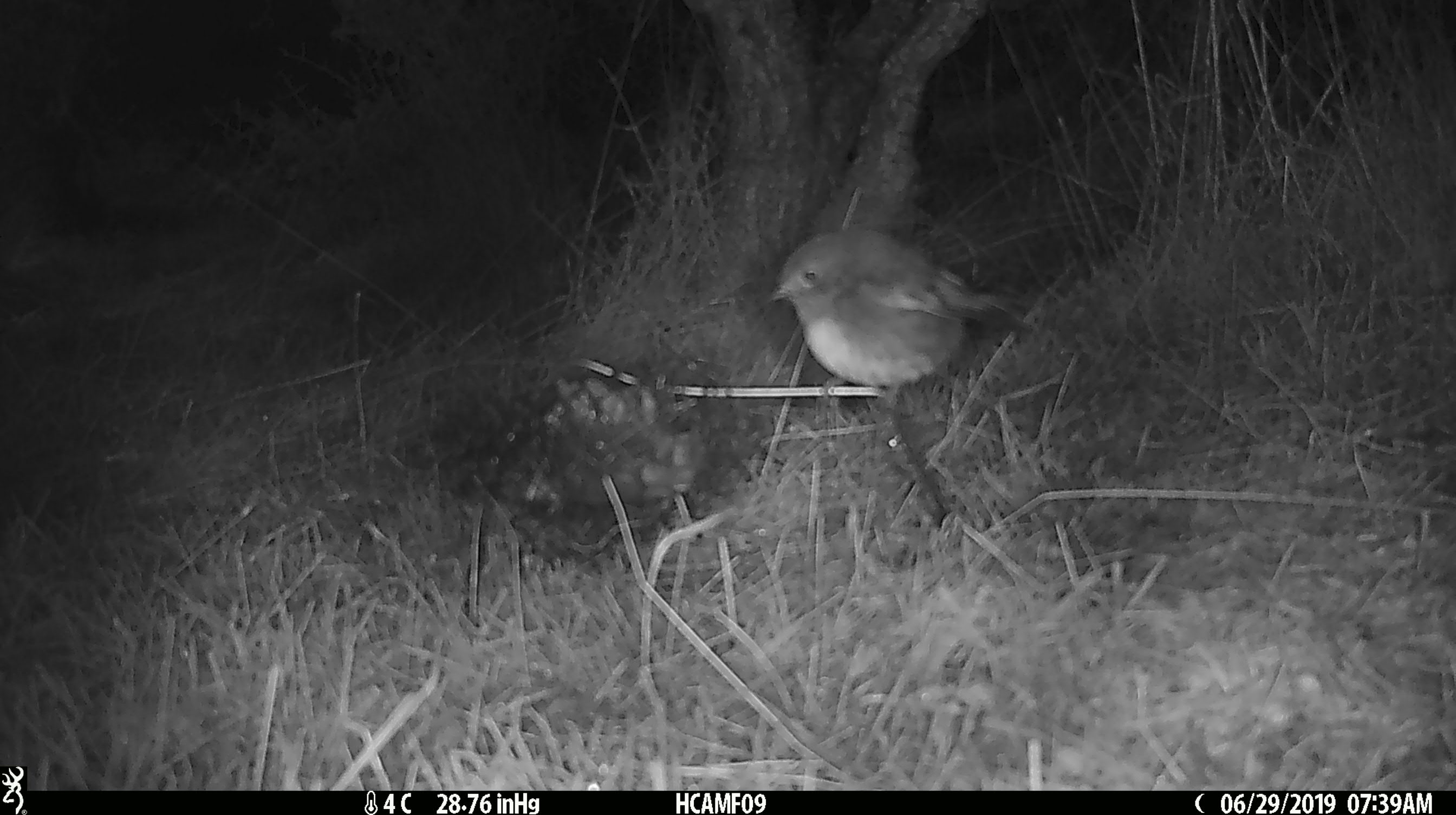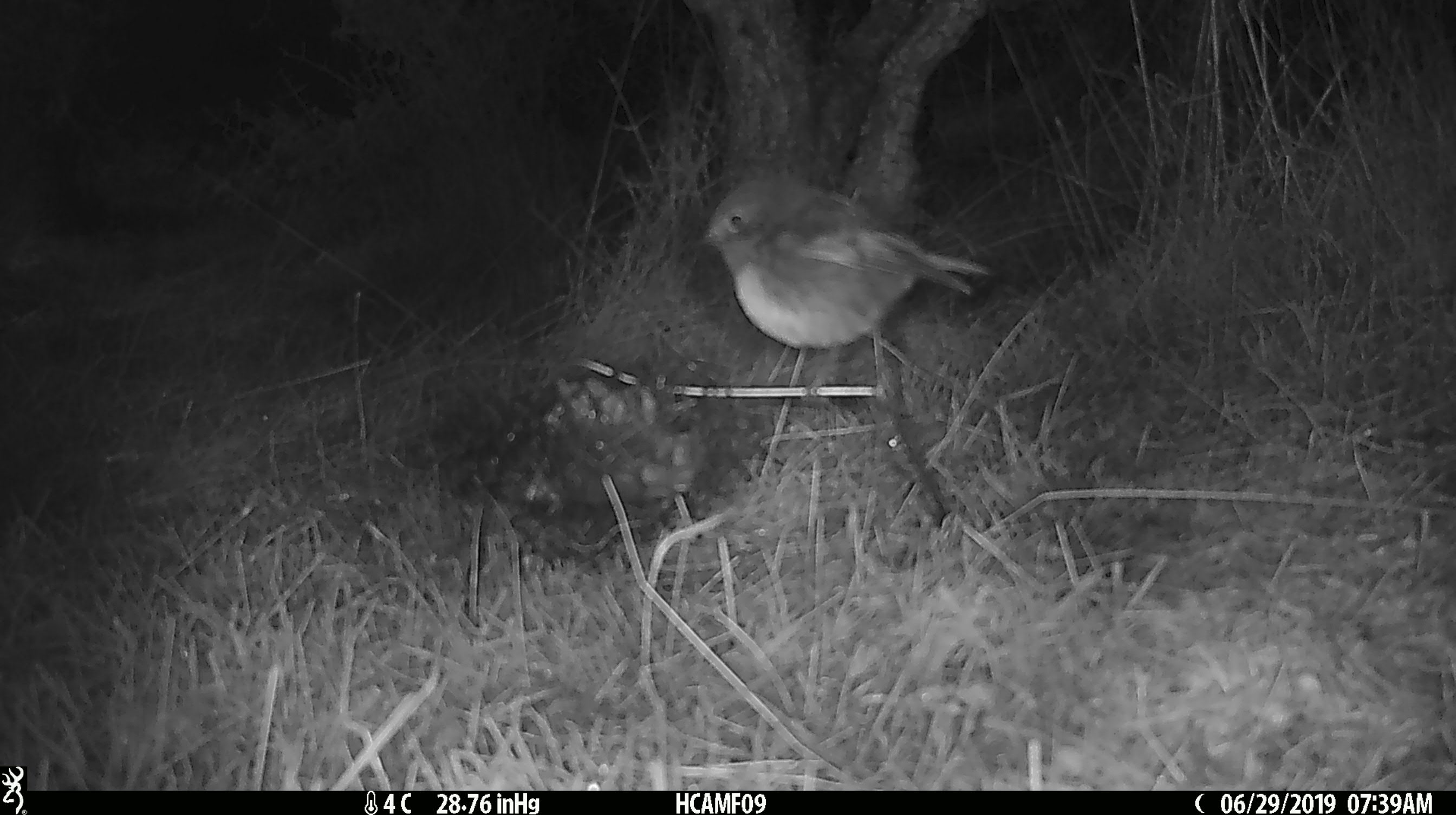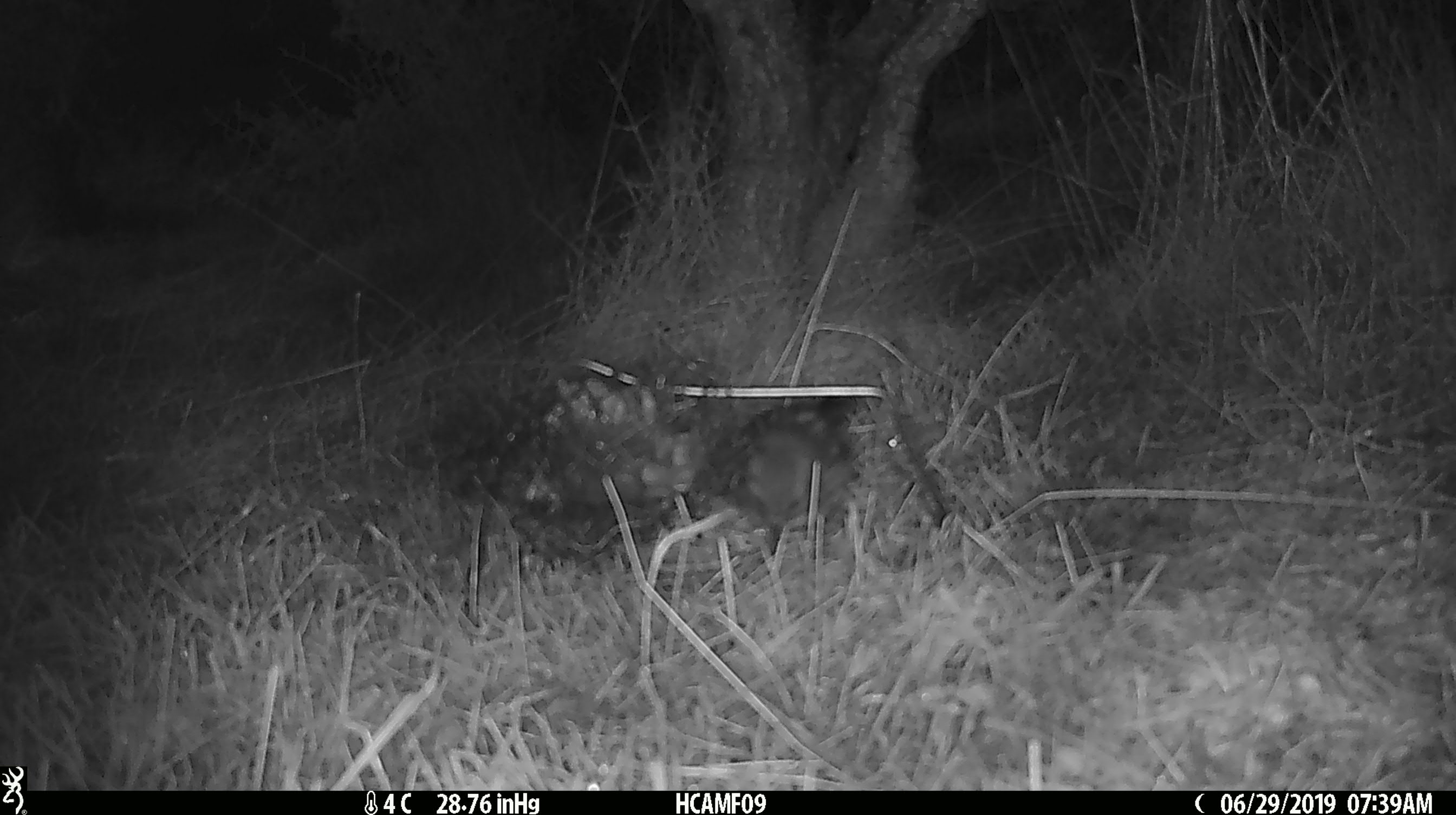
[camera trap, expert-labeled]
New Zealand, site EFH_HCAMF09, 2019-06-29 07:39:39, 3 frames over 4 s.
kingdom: Animalia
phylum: Chordata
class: Aves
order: Passeriformes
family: Petroicidae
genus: Petroica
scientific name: Petroica australis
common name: new zealand robin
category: robin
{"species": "robin (new zealand robin) (Petroica australis)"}